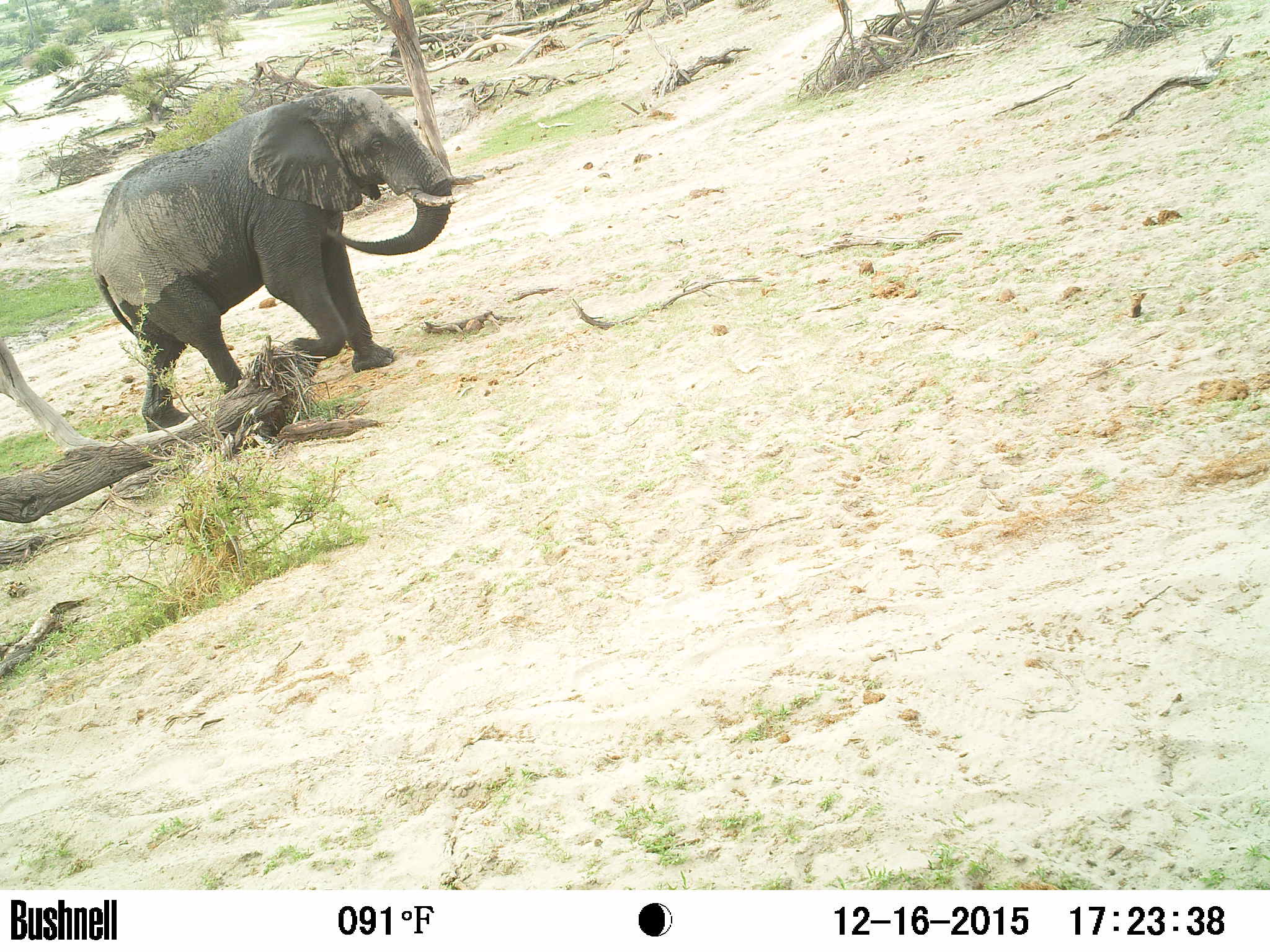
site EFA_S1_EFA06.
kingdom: Animalia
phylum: Chordata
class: Mammalia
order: Proboscidea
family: Elephantidae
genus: Loxodonta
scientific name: Loxodonta africana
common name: african bush elephant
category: elephant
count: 1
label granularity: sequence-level